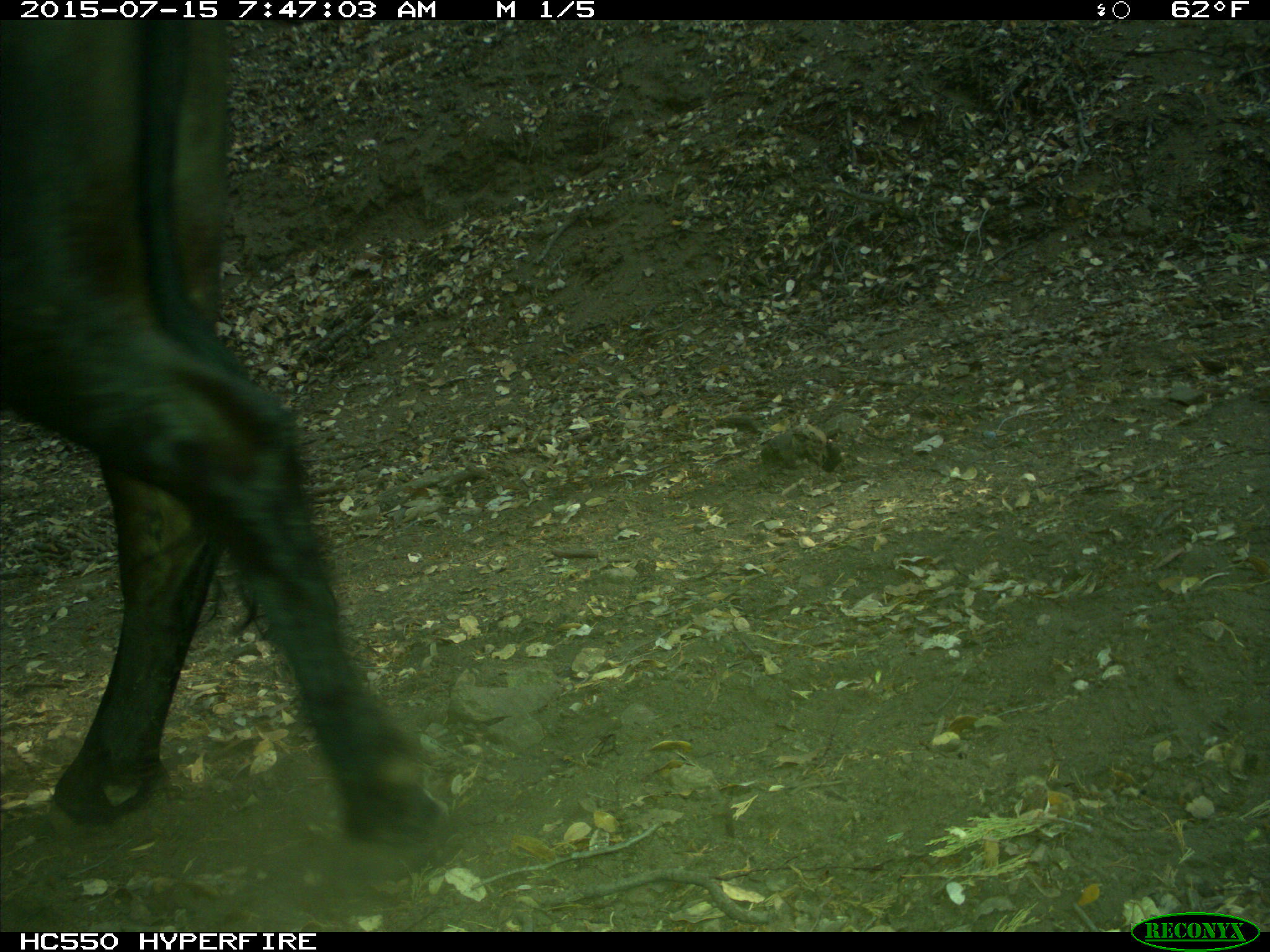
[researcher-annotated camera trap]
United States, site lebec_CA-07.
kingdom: Animalia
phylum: Chordata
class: Mammalia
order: Artiodactyla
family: Bovidae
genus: Bos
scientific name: Bos taurus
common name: domestic cow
Bos taurus (domestic cow).